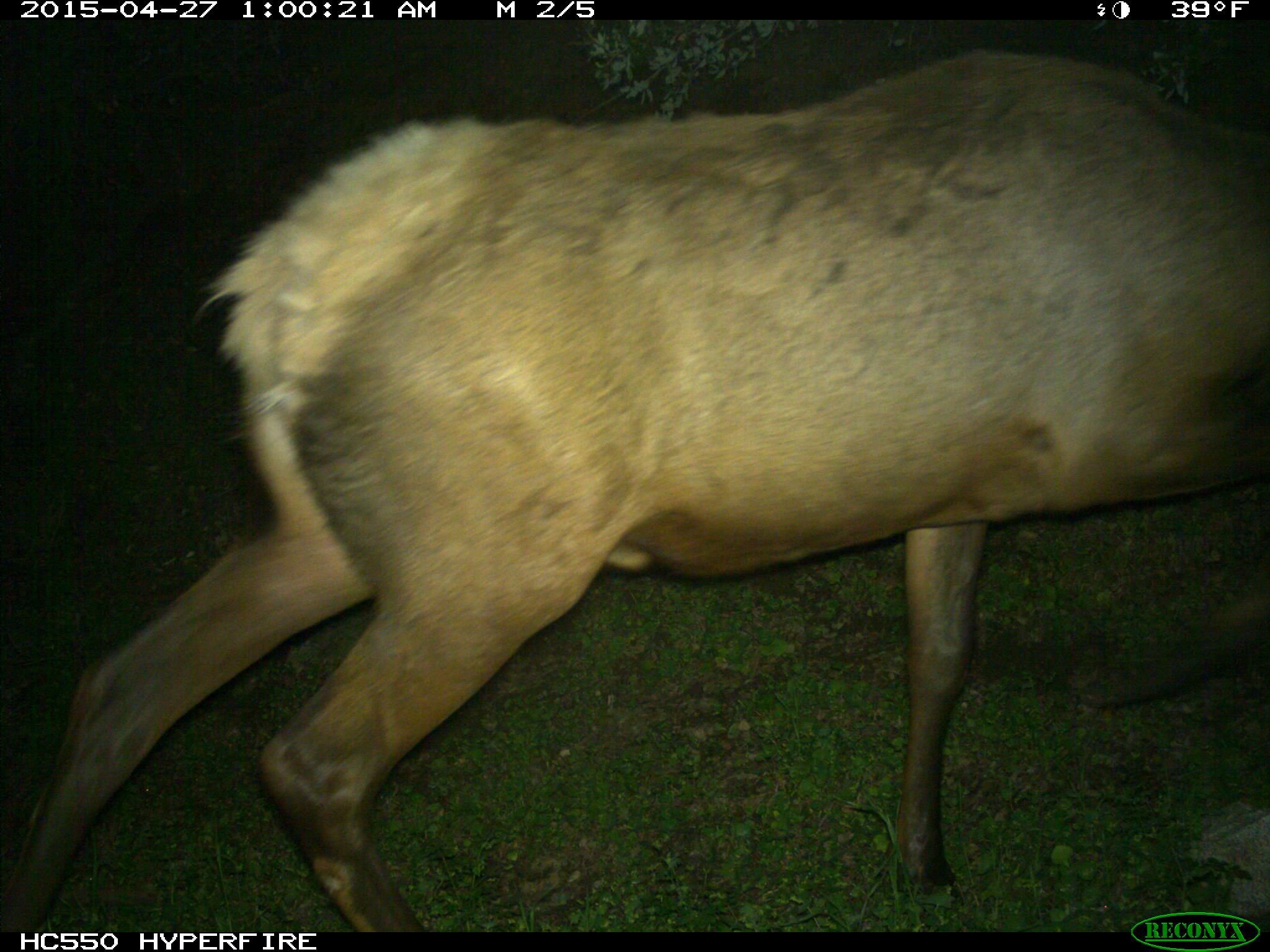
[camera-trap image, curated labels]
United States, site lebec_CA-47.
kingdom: Animalia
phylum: Chordata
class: Mammalia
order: Artiodactyla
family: Cervidae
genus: Cervus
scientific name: Cervus canadensis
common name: elk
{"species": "Cervus canadensis (elk)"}